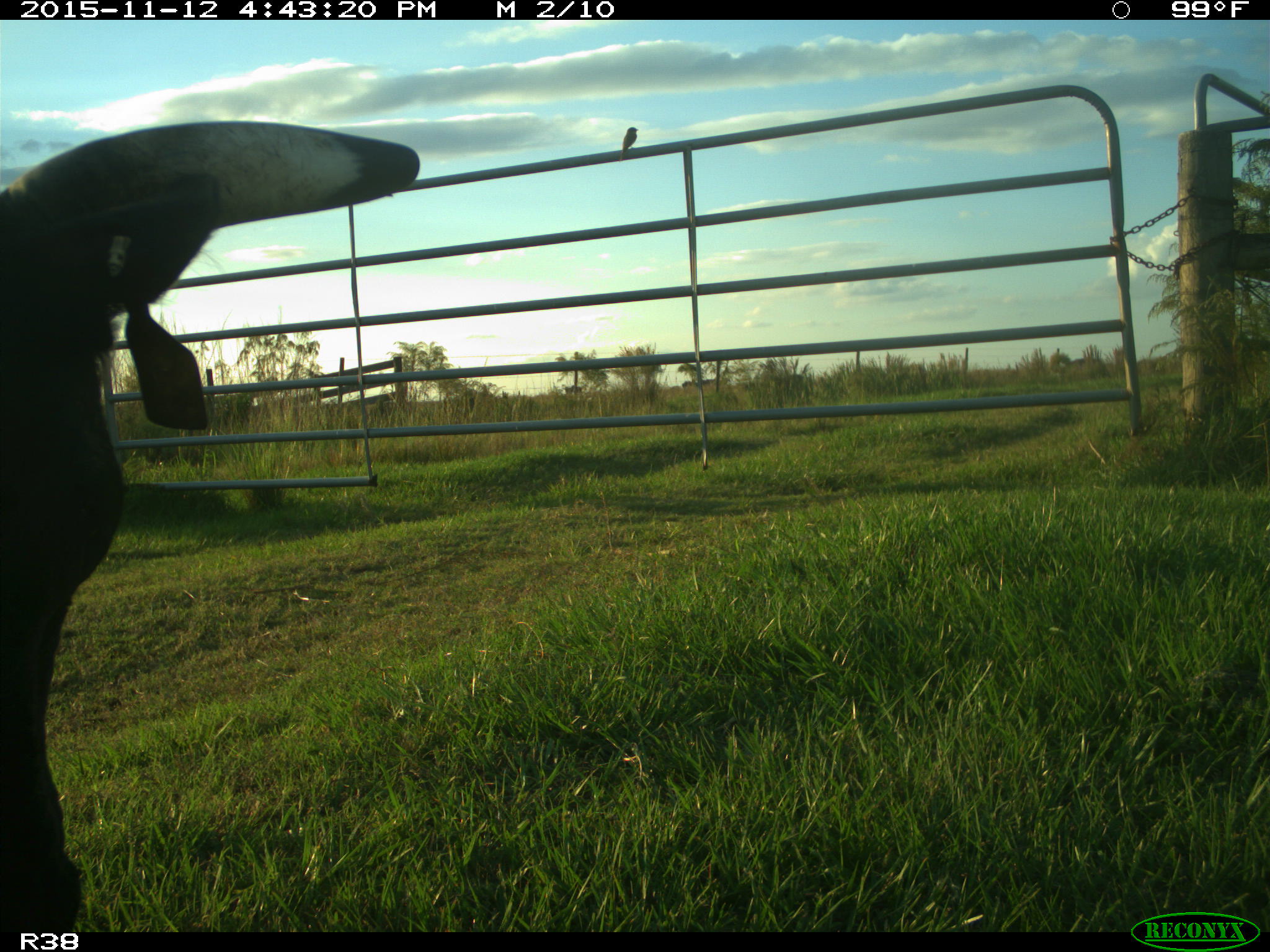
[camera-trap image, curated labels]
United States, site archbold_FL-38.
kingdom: Animalia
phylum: Chordata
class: Mammalia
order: Artiodactyla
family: Bovidae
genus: Bos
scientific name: Bos taurus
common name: domestic cow